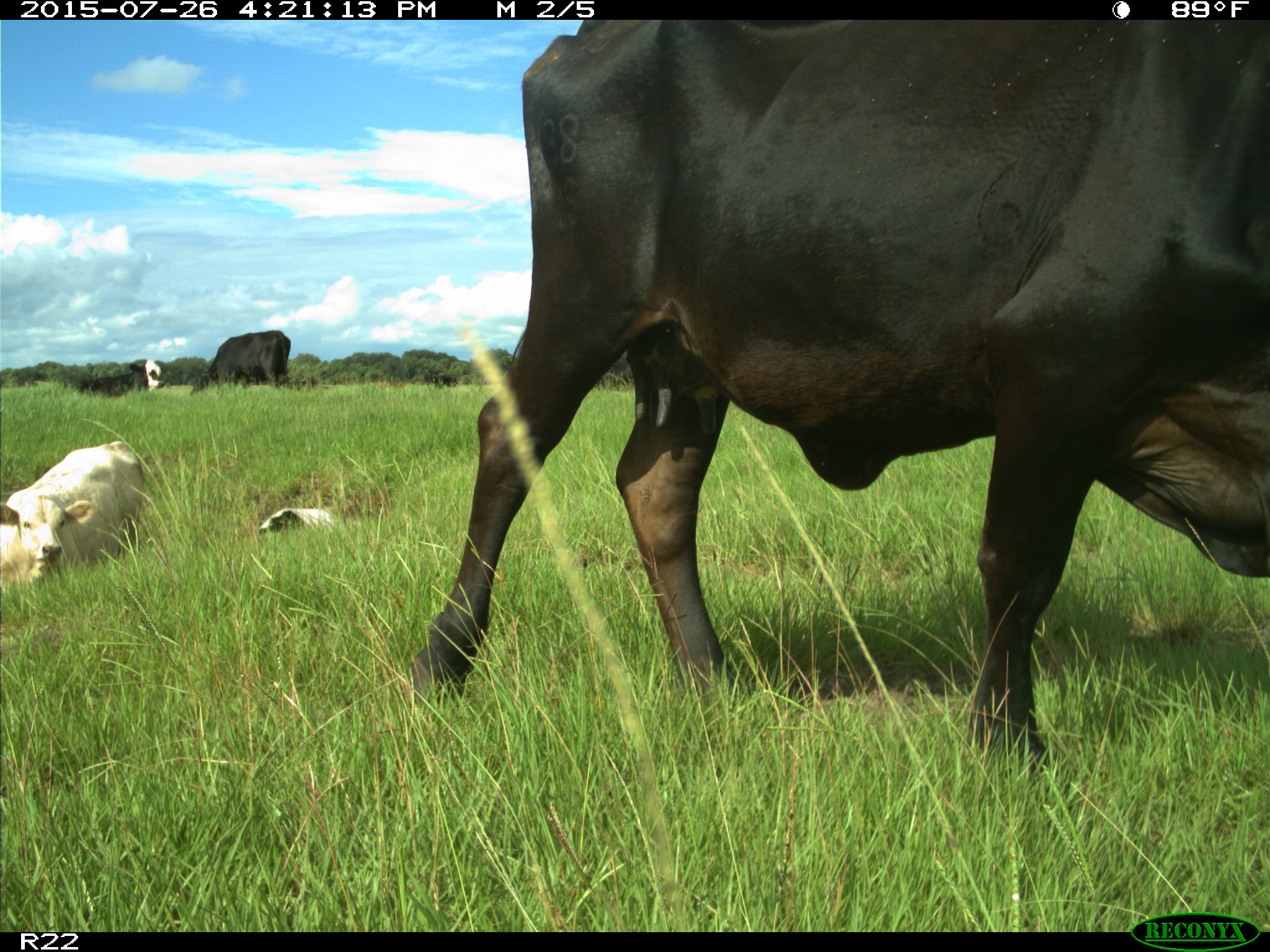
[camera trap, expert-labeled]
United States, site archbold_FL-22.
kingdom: Animalia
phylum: Chordata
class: Mammalia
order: Artiodactyla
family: Bovidae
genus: Bos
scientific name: Bos taurus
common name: domestic cow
Bos taurus (domestic cow).